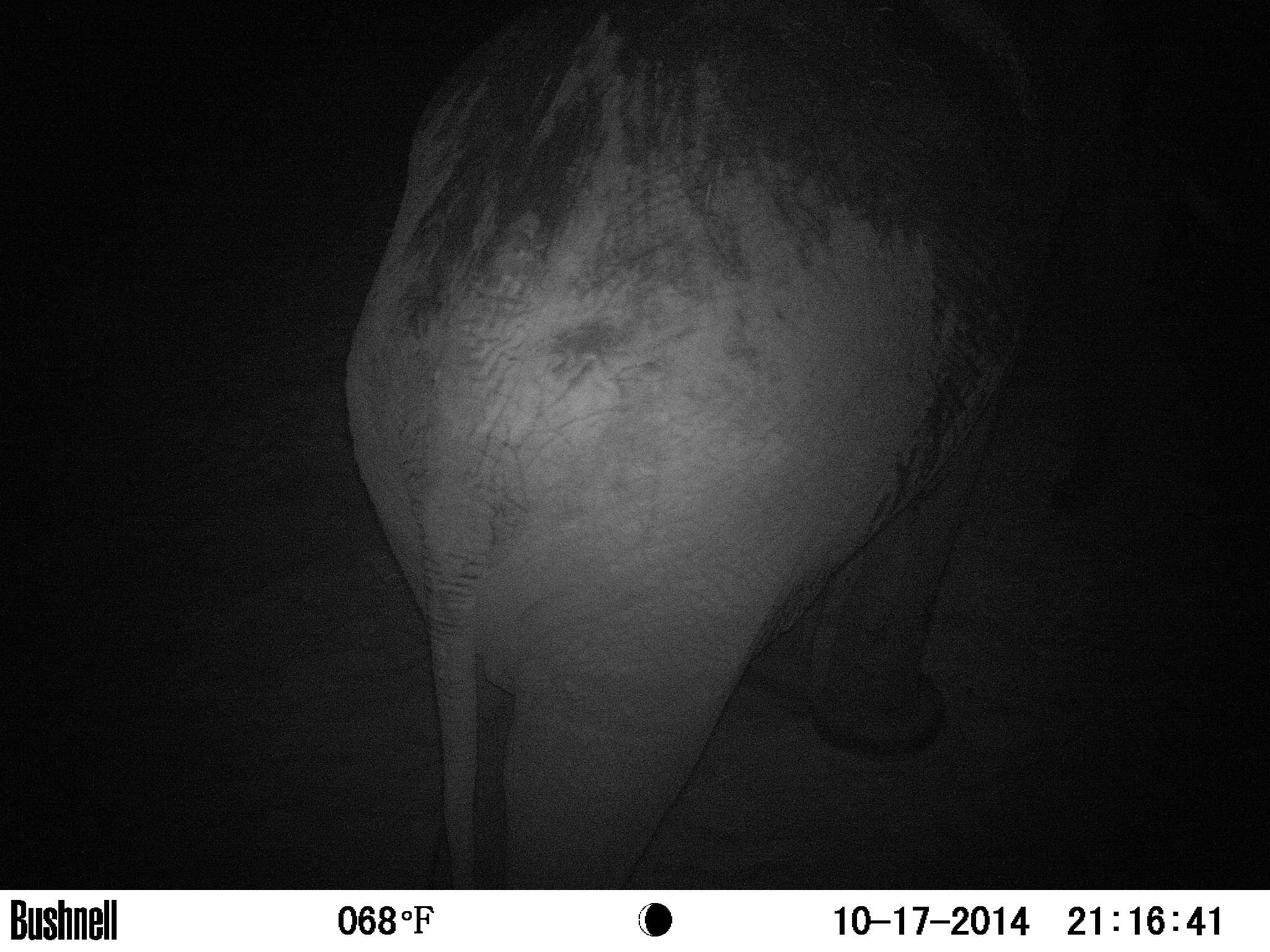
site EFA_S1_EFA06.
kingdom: Animalia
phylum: Chordata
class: Mammalia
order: Proboscidea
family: Elephantidae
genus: Loxodonta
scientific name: Loxodonta africana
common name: african bush elephant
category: elephant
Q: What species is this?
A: Elephant (african bush elephant) (Loxodonta africana).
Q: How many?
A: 1.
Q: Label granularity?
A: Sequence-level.